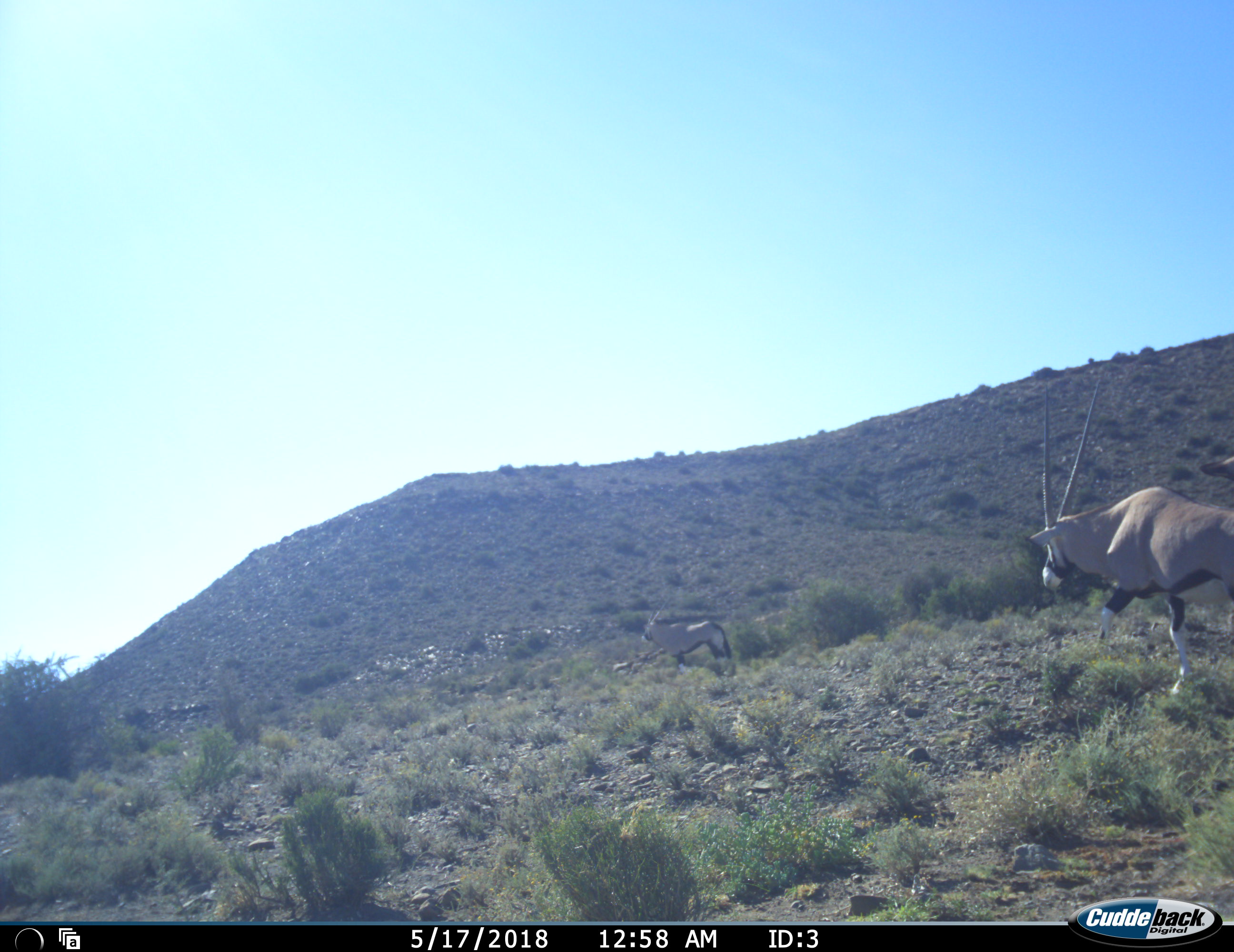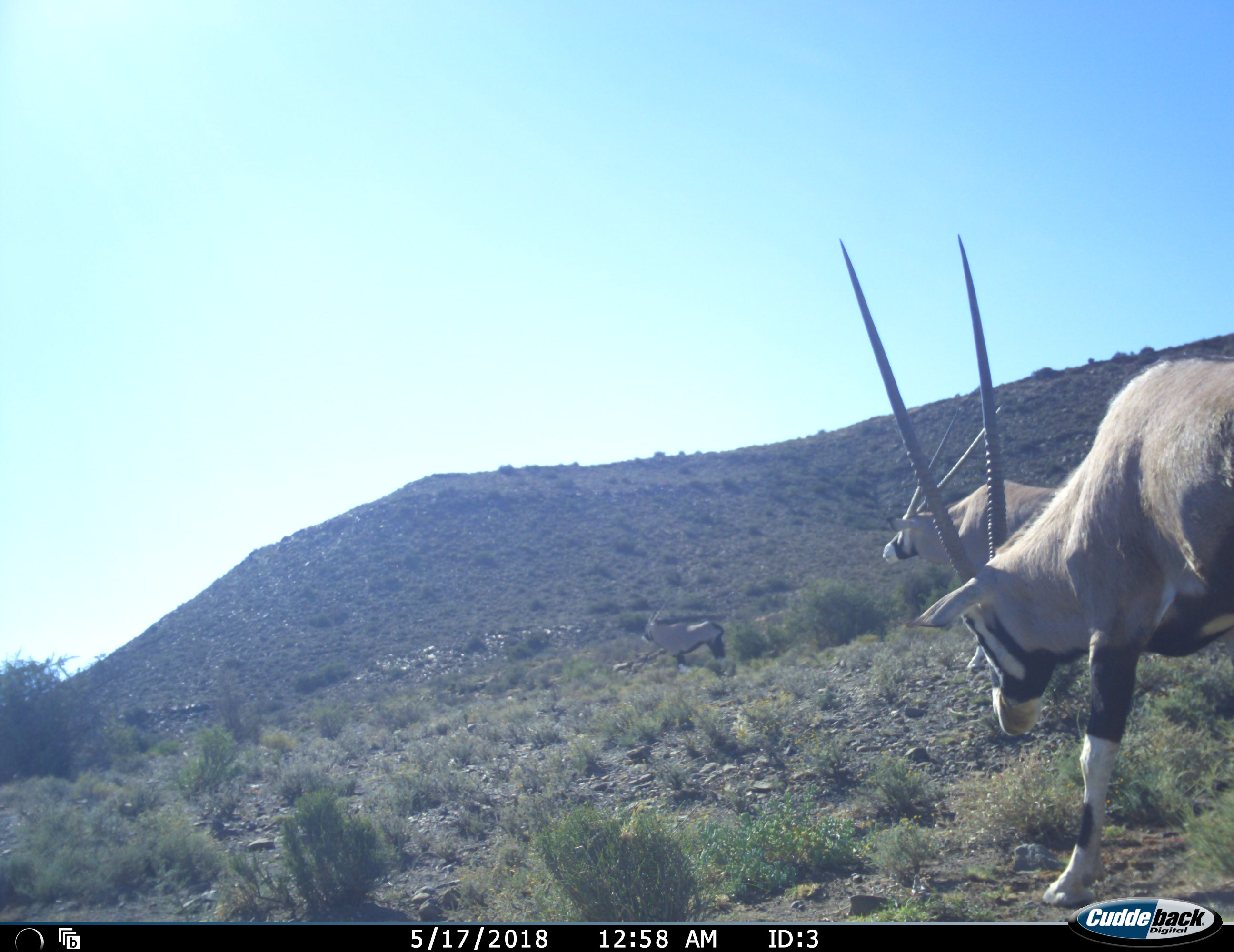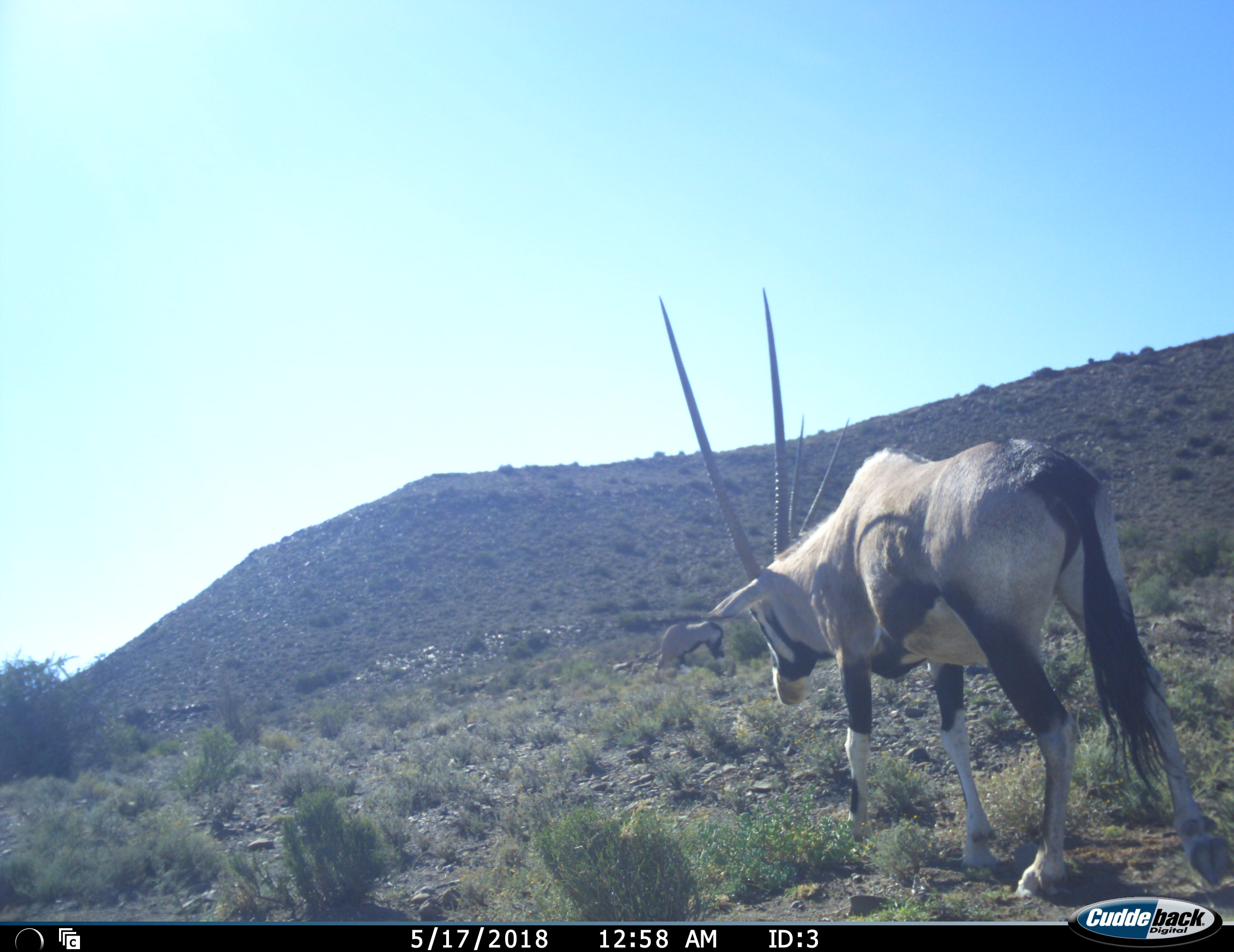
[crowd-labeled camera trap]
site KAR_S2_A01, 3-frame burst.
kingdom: Animalia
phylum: Chordata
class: Mammalia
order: Artiodactyla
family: Bovidae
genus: Oryx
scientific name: Oryx gazella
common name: gemsbok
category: oryx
Oryx (gemsbok) (Oryx gazella), count 3. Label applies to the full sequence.